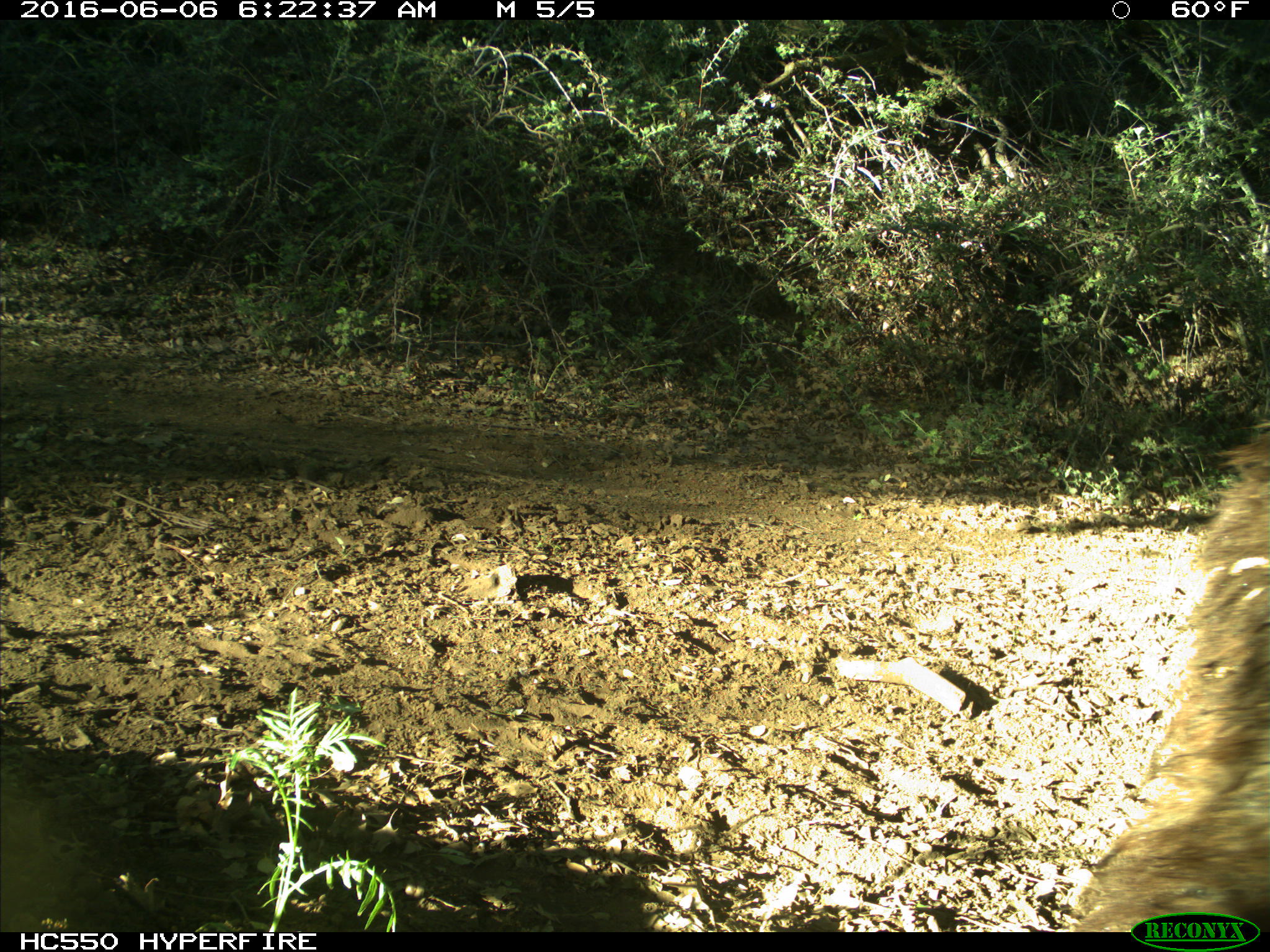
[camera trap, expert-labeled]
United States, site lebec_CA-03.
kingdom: Animalia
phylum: Chordata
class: Mammalia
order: Carnivora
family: Ursidae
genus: Ursus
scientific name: Ursus americanus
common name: american black bear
Ursus americanus (american black bear).